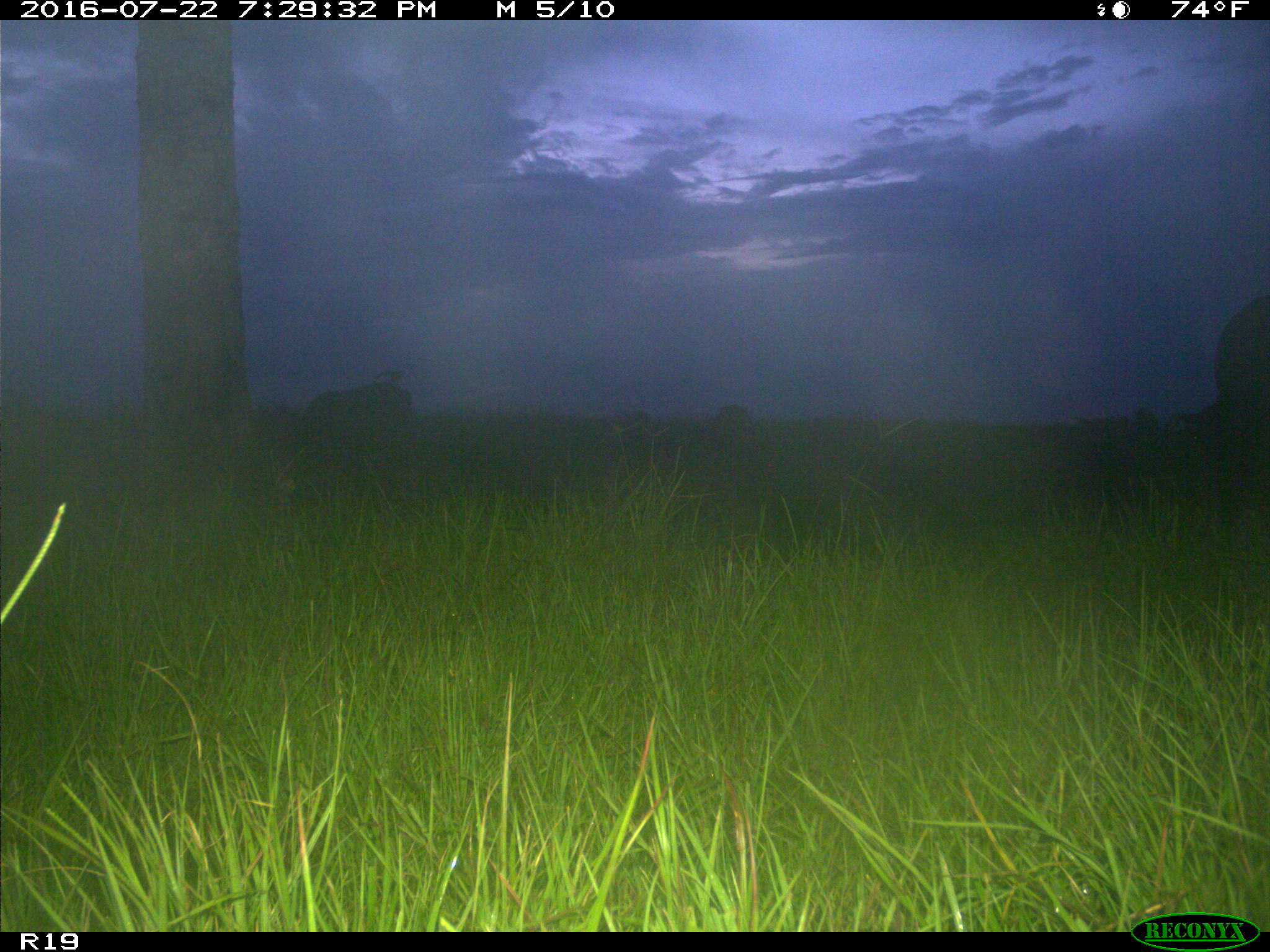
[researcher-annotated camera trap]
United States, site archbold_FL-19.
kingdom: Animalia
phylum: Chordata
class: Mammalia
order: Artiodactyla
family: Bovidae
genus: Bos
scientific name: Bos taurus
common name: domestic cow